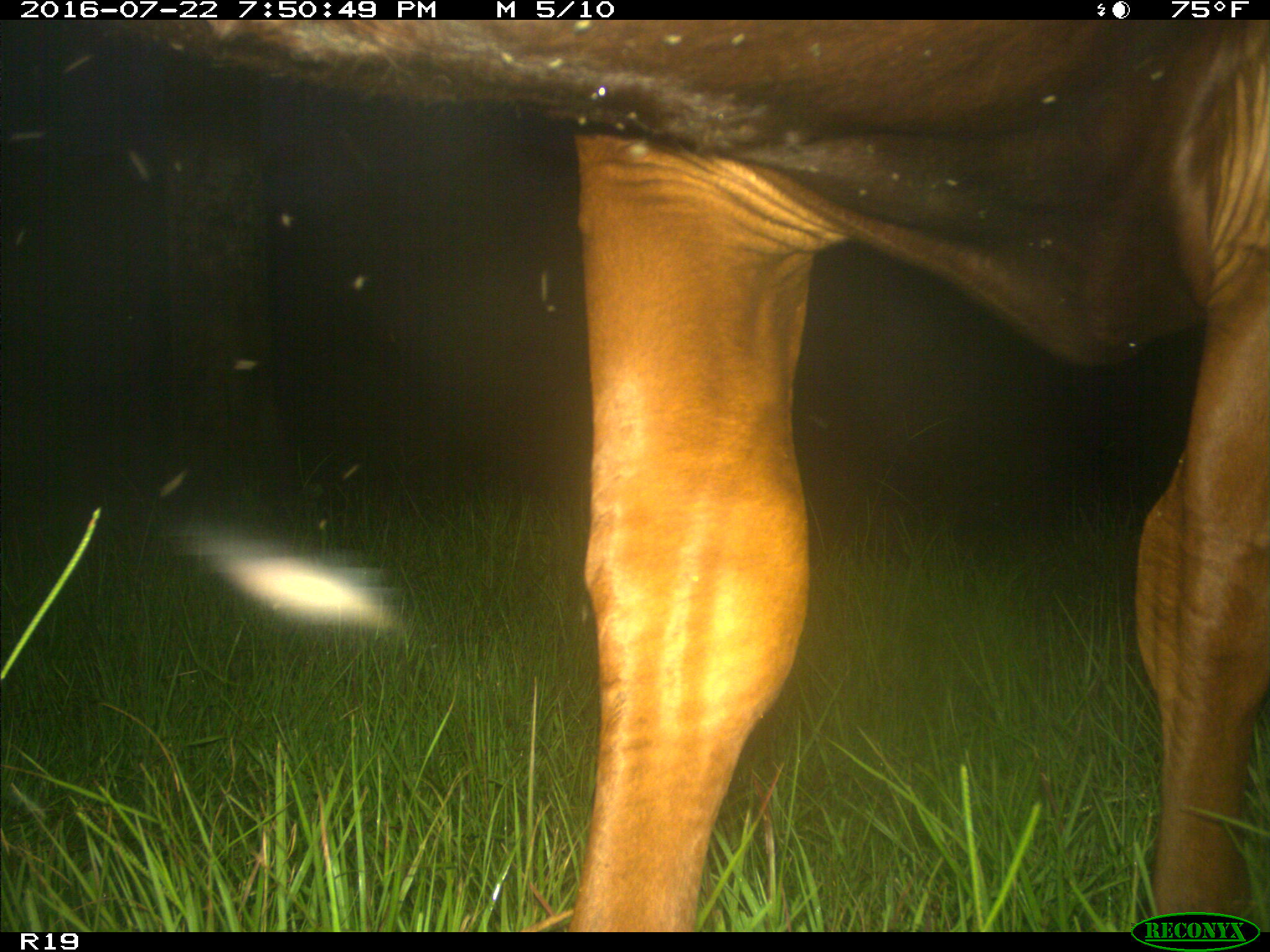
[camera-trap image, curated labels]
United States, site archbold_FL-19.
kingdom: Animalia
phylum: Chordata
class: Mammalia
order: Artiodactyla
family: Bovidae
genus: Bos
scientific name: Bos taurus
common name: domestic cow